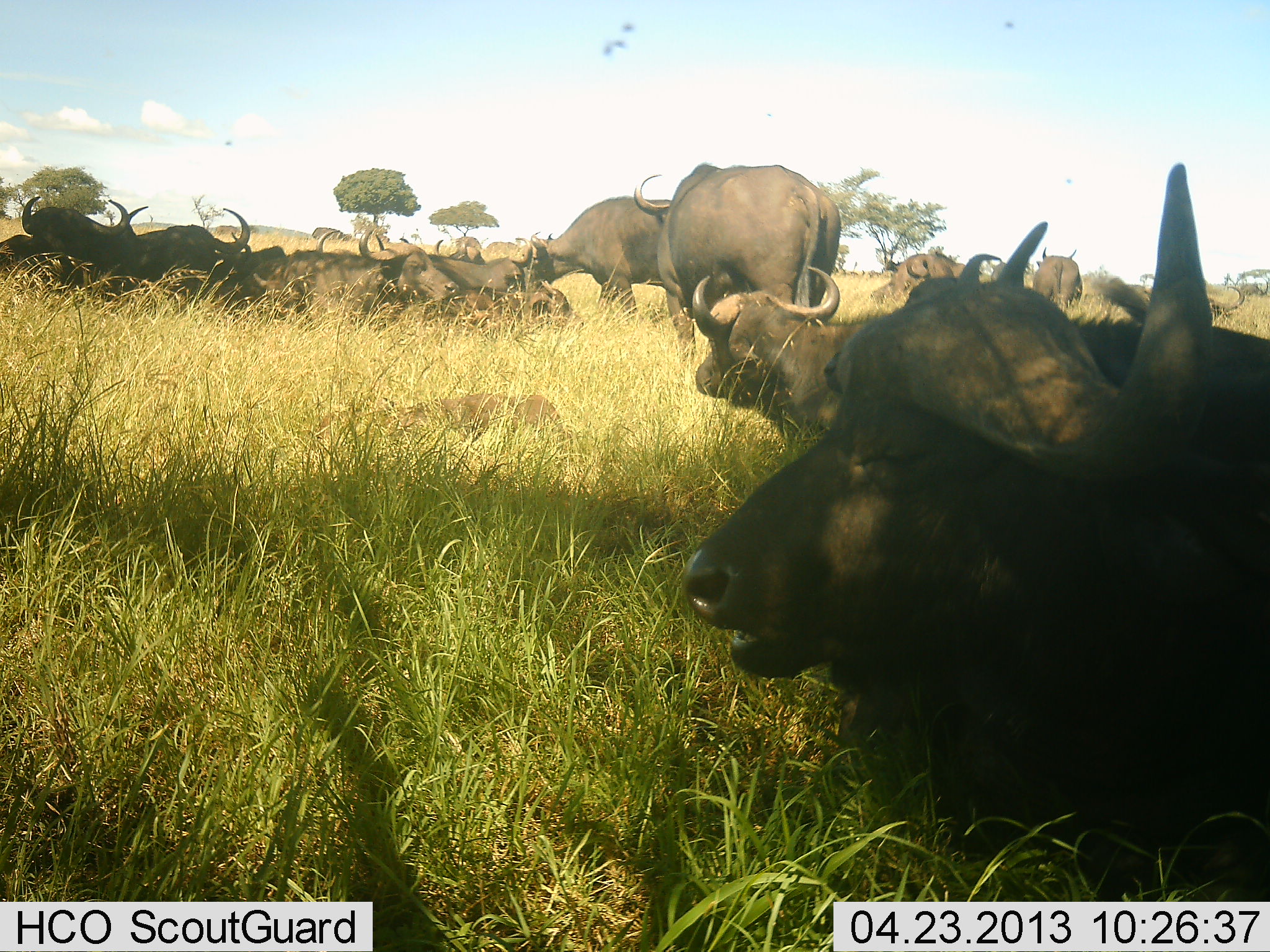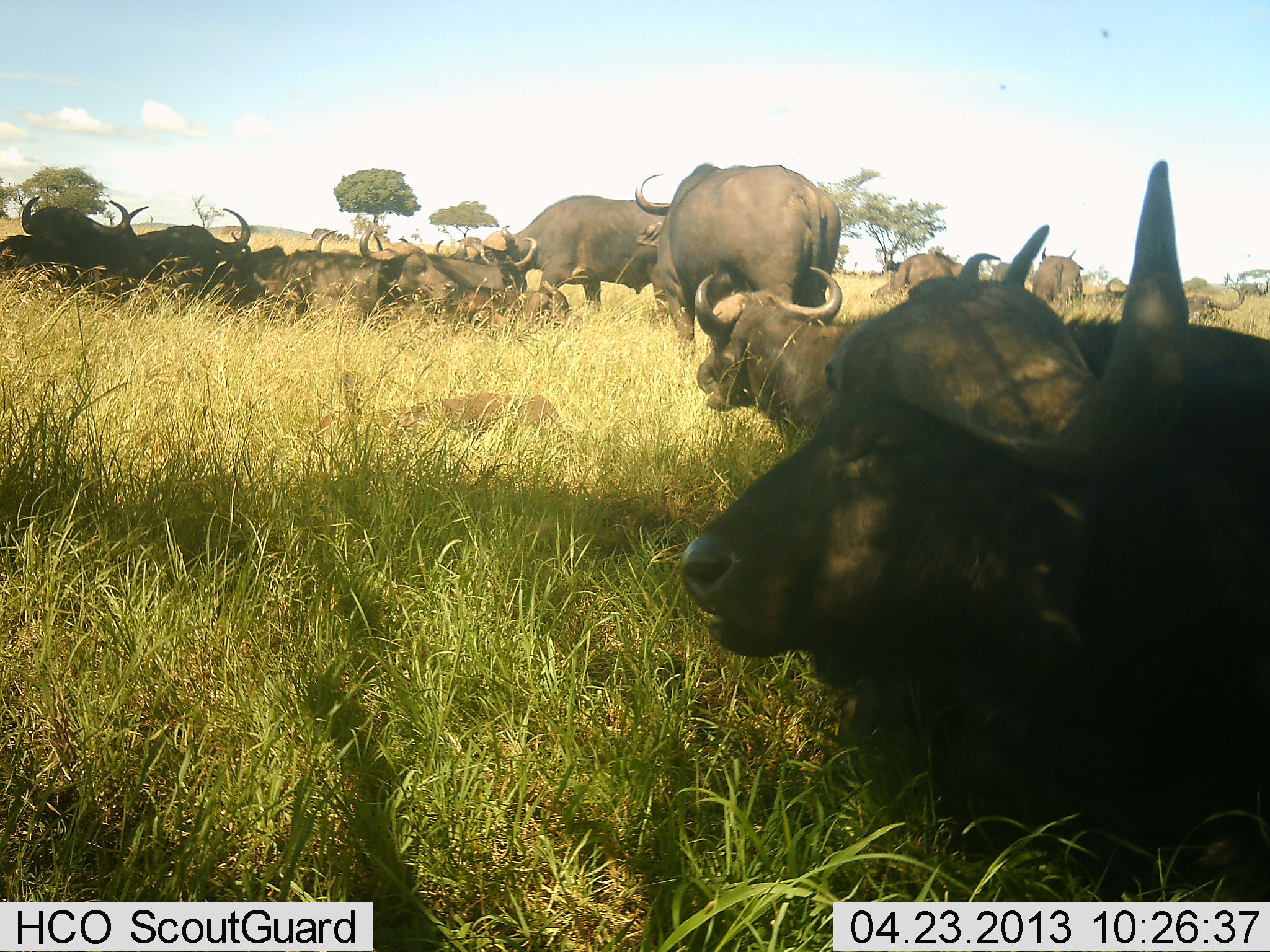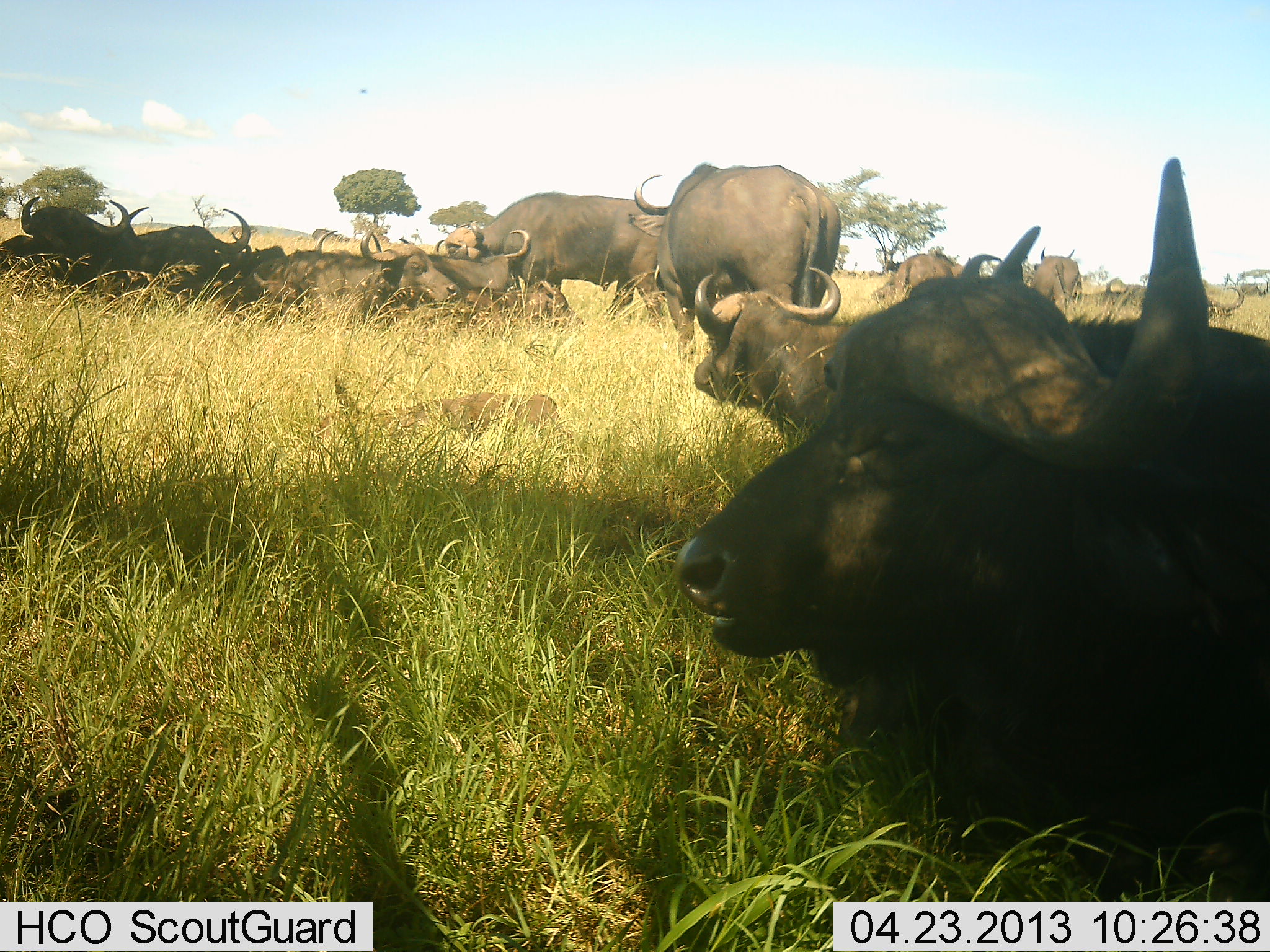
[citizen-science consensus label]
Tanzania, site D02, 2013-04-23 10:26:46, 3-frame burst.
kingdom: Animalia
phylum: Chordata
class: Mammalia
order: Artiodactyla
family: Bovidae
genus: Syncerus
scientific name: Syncerus caffer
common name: cape buffalo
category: buffalo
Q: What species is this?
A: Buffalo (cape buffalo) (Syncerus caffer).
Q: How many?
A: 11-50.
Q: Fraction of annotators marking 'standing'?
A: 100%.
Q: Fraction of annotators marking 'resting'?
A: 100%.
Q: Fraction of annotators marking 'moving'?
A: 30%.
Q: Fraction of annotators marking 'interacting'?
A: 20%.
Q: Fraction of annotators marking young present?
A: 20%.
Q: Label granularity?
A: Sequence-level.